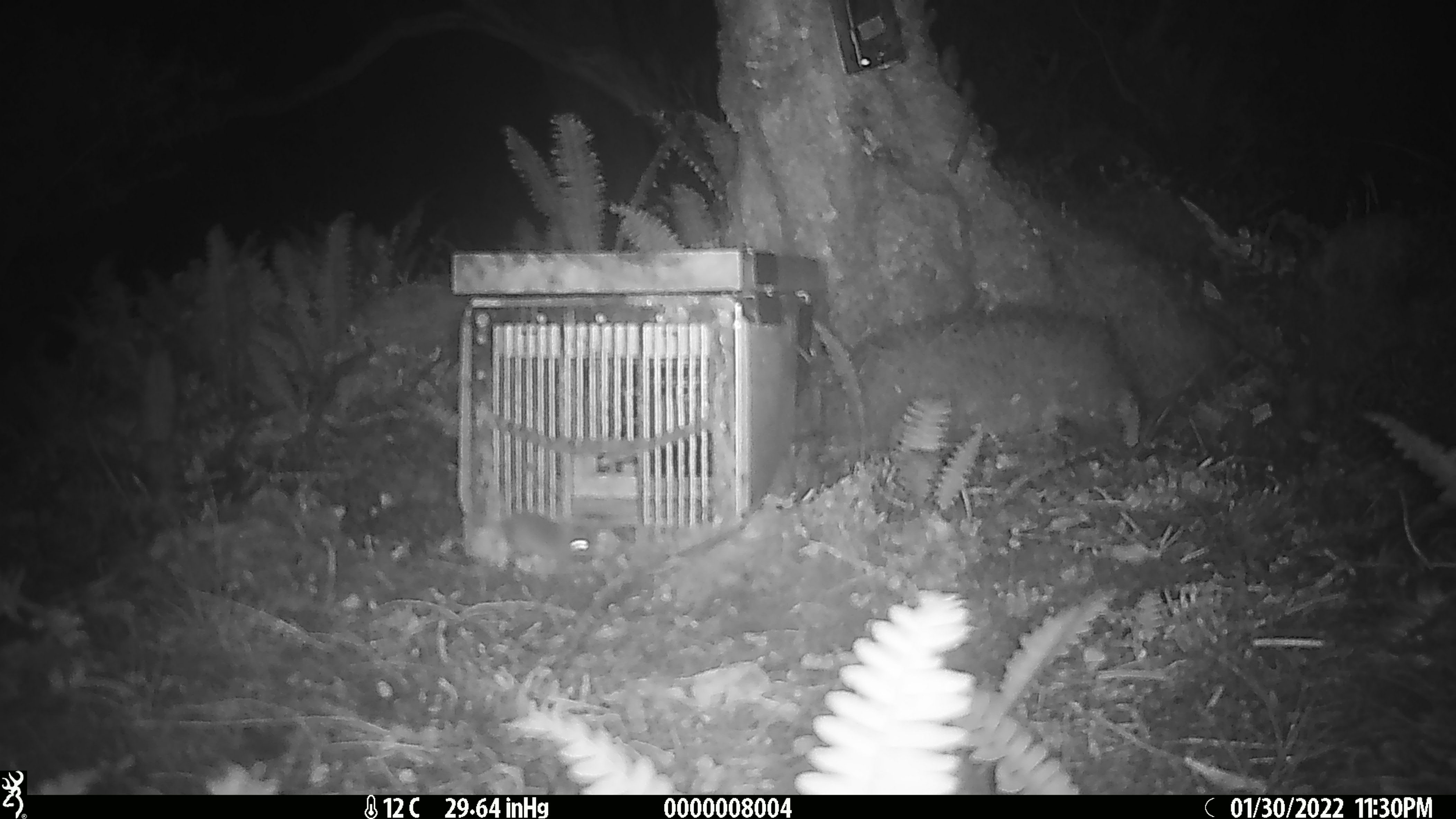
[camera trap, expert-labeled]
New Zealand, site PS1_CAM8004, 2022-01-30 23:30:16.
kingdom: Animalia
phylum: Chordata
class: Mammalia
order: Rodentia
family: Muridae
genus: Mus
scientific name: Mus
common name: mouse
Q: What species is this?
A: Mouse (Mus).